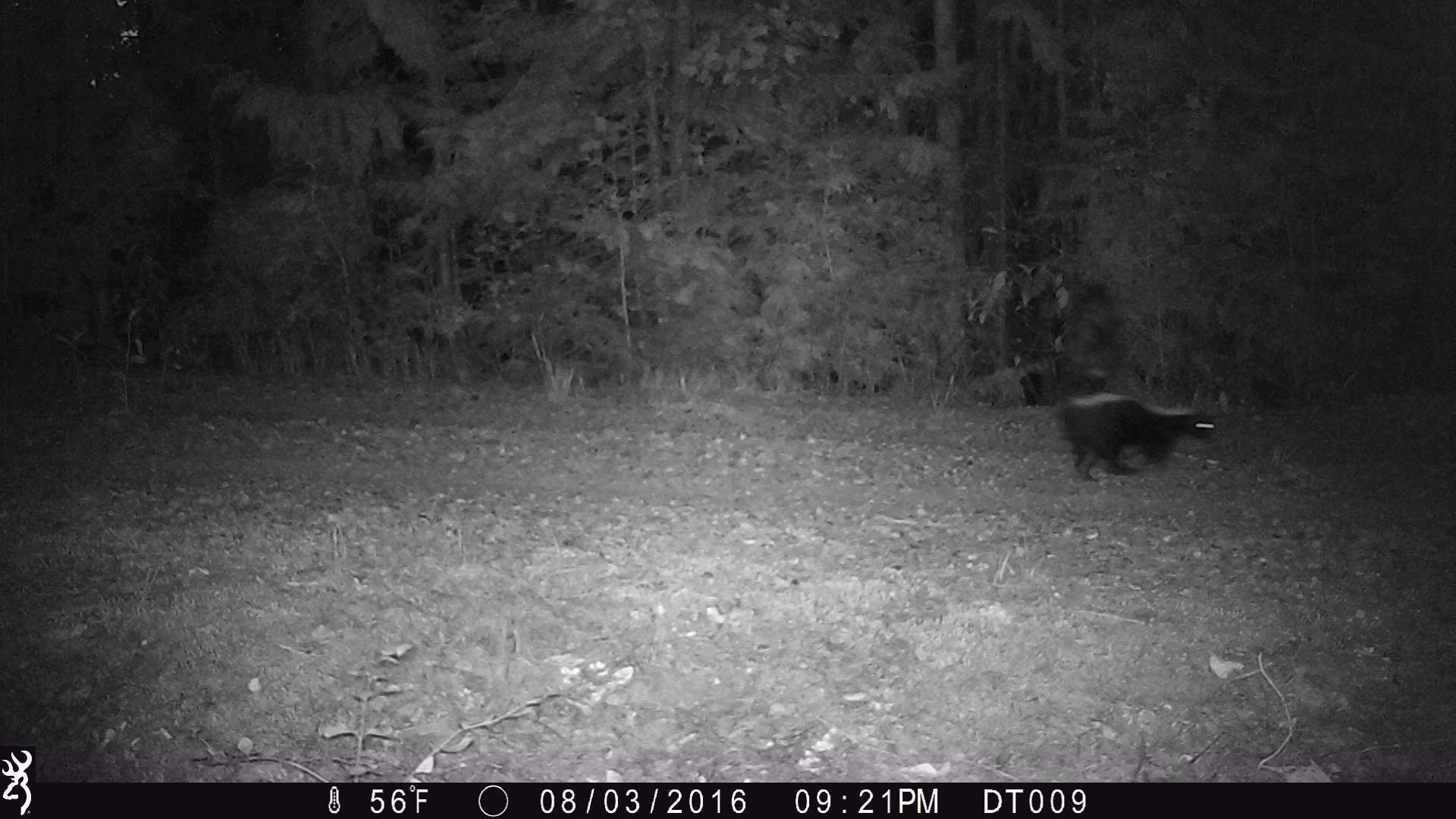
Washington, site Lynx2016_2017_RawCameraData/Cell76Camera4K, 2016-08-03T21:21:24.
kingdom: Animalia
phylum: Chordata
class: Mammalia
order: Carnivora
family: Mephitidae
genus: Mephitis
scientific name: Mephitis mephitis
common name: striped skunk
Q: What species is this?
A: Mephitis mephitis (striped skunk).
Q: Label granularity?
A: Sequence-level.